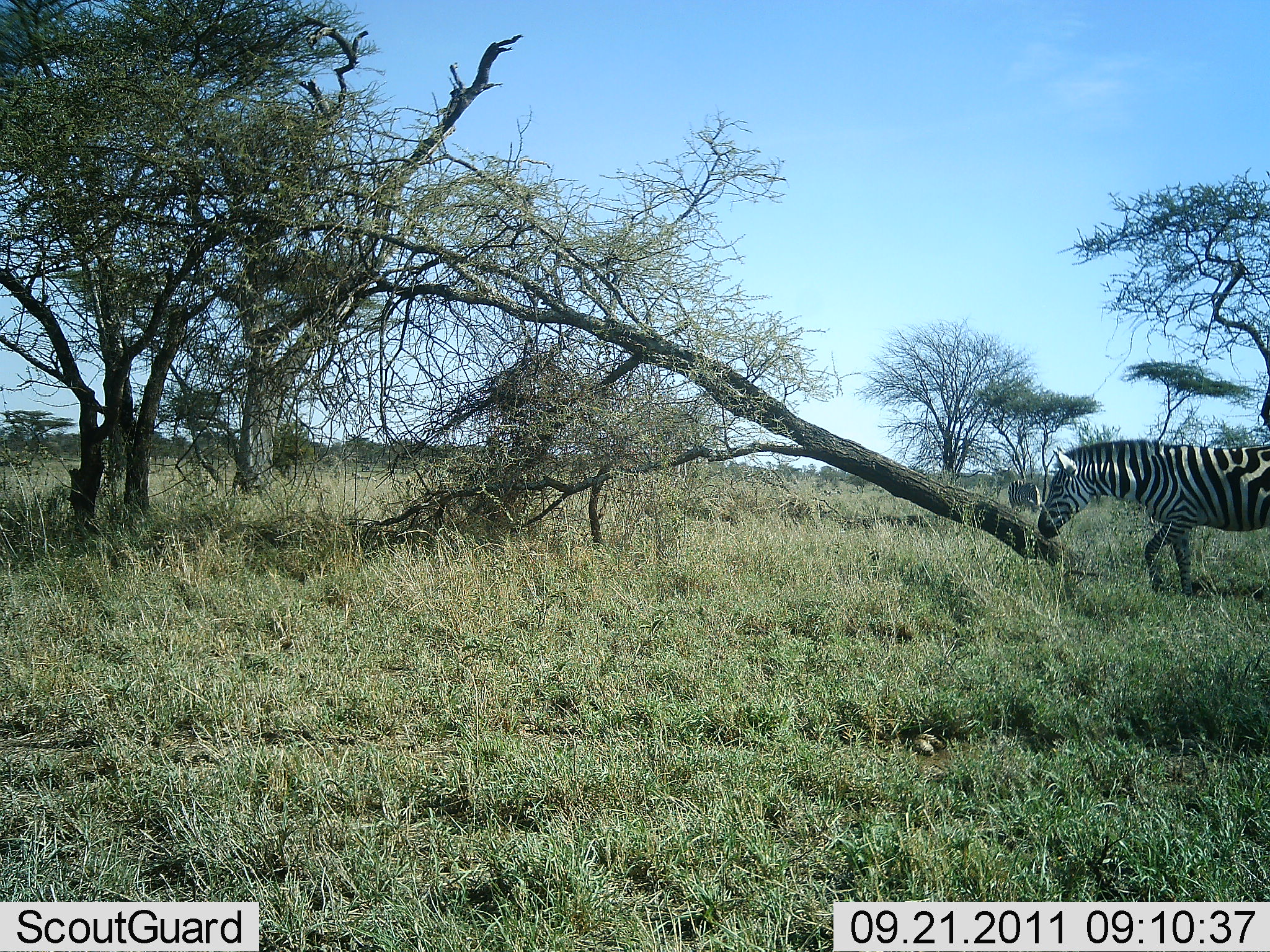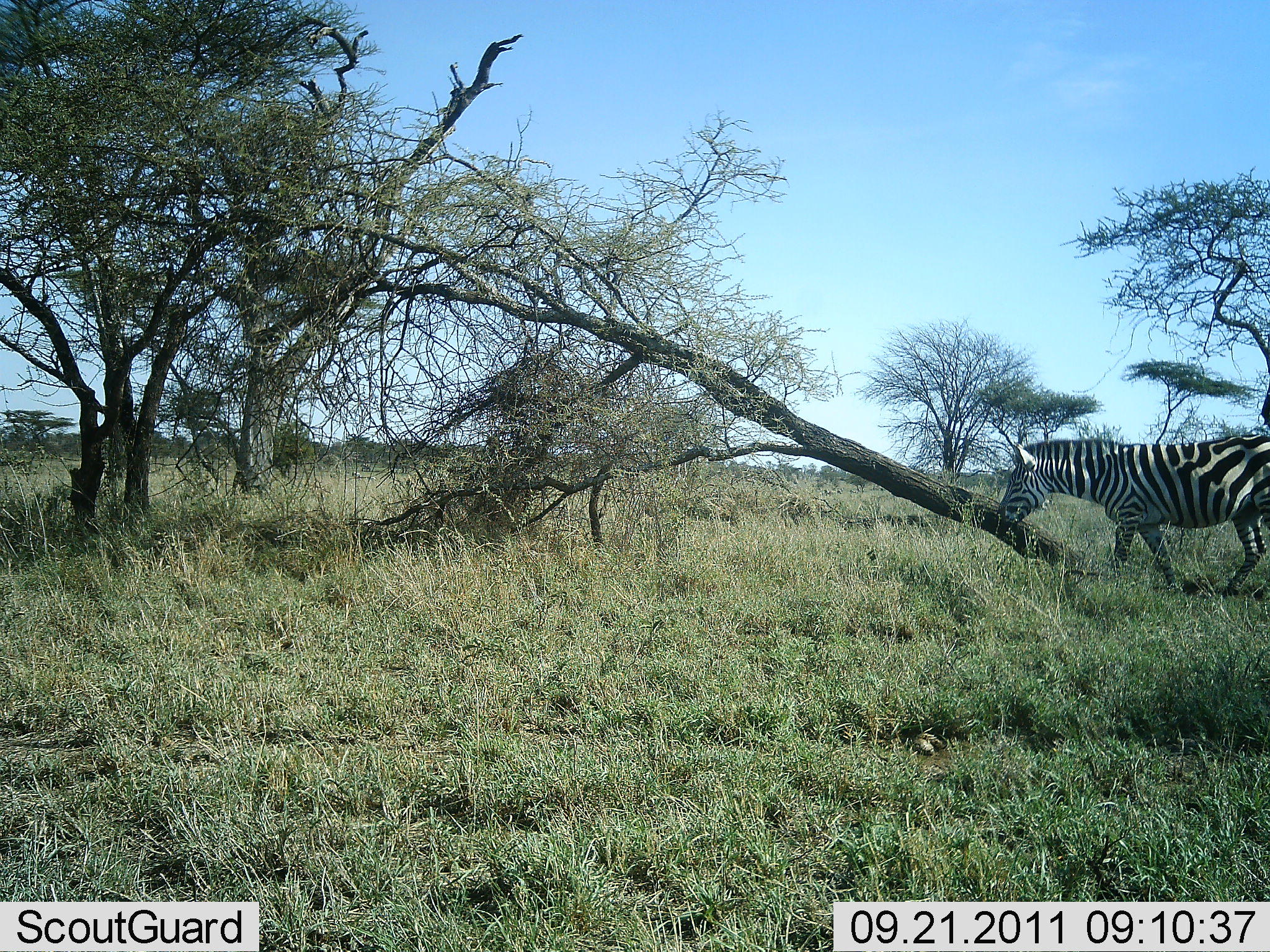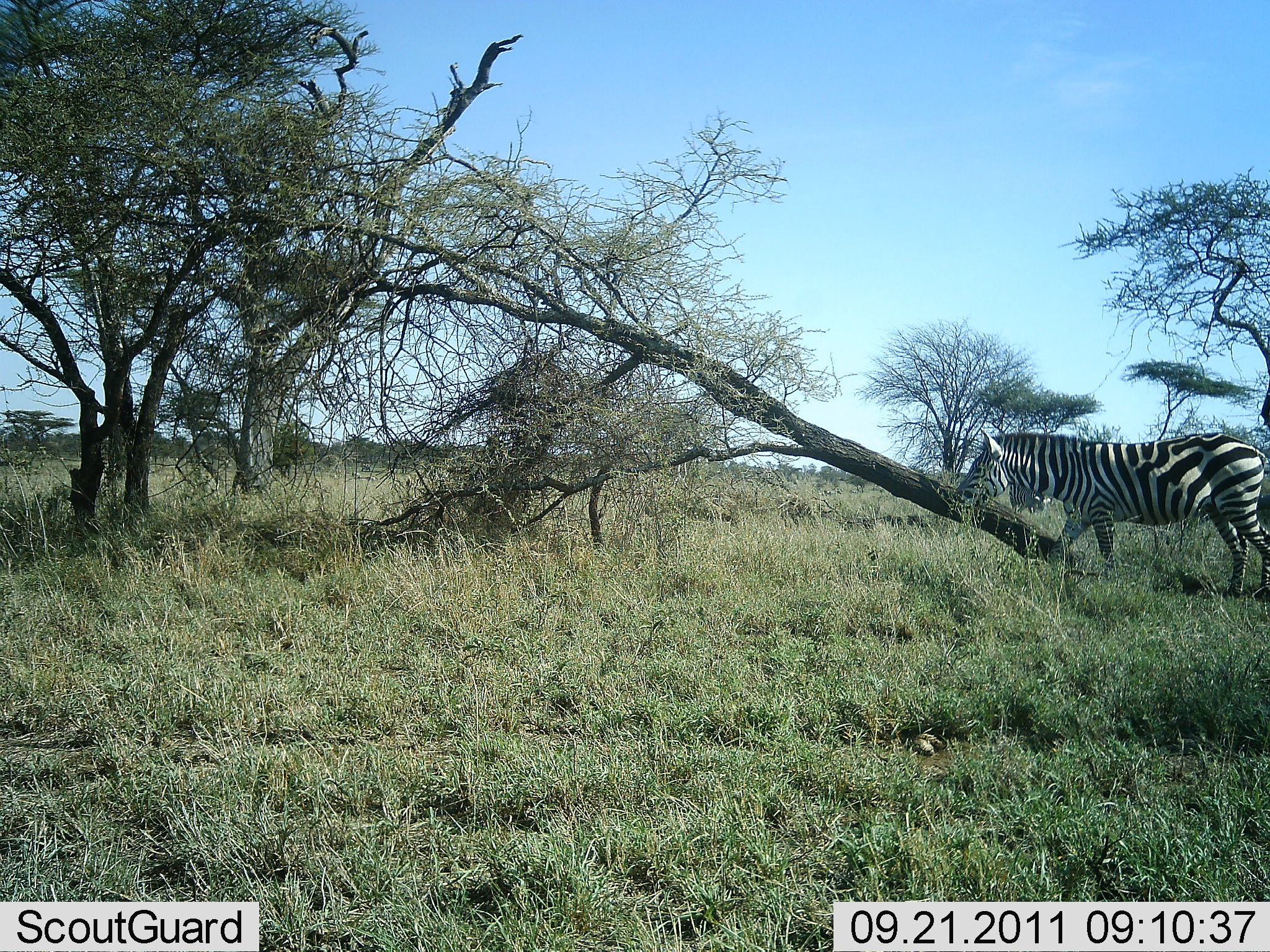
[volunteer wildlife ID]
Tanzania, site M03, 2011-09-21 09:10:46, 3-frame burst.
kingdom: Animalia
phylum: Chordata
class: Mammalia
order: Perissodactyla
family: Equidae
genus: Equus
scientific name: Equus quagga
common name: plains zebra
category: zebra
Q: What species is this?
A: Zebra (plains zebra) (Equus quagga).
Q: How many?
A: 1.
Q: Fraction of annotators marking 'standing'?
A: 6%.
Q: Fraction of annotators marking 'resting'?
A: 0%.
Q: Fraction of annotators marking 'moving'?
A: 88%.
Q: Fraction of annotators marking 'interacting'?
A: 0%.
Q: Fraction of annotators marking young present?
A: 0%.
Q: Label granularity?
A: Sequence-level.